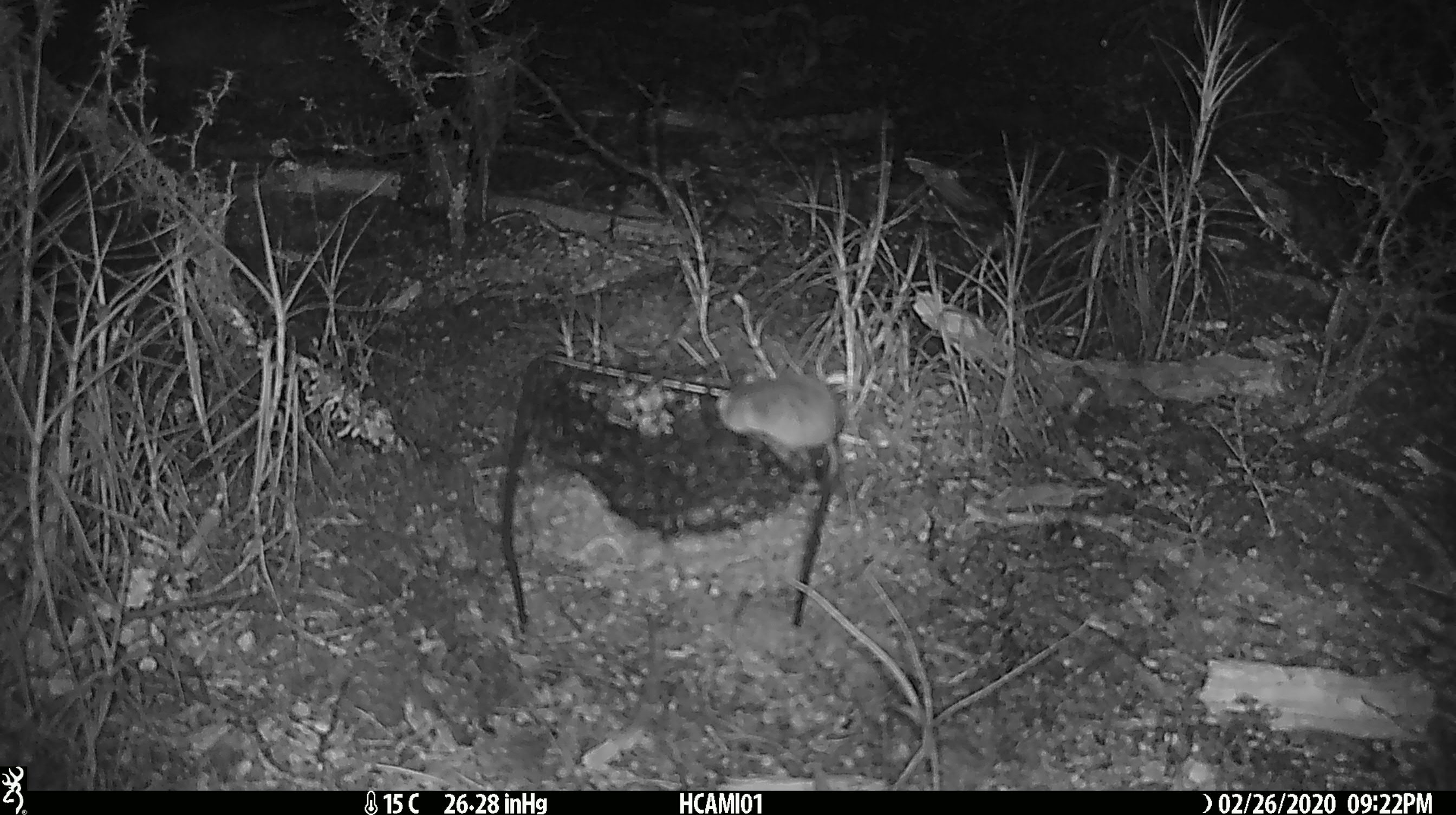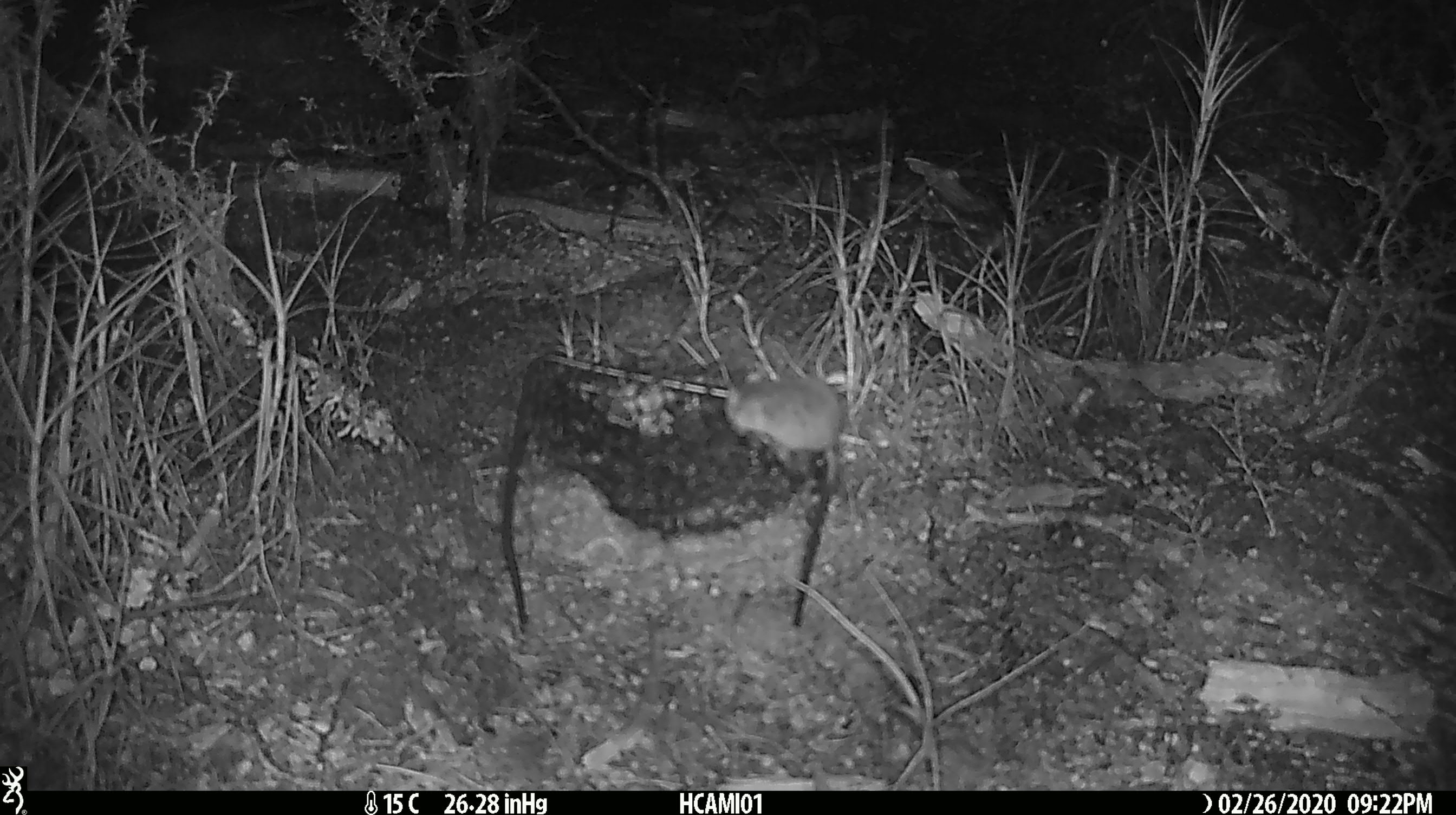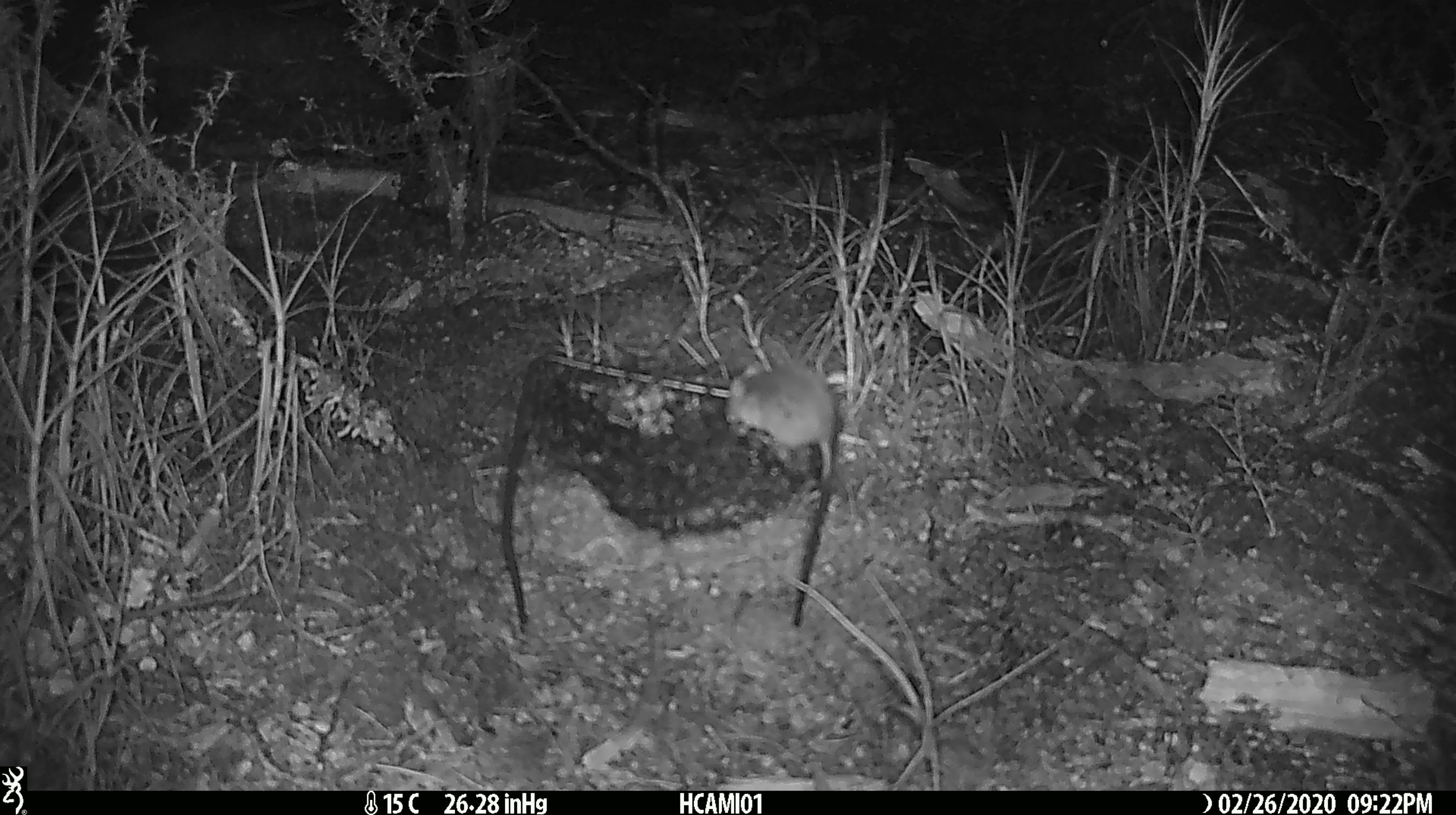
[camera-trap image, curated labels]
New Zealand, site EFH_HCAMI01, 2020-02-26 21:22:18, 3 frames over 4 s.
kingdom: Animalia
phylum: Chordata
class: Mammalia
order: Rodentia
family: Muridae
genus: Mus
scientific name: Mus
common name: mouse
Mouse (Mus).